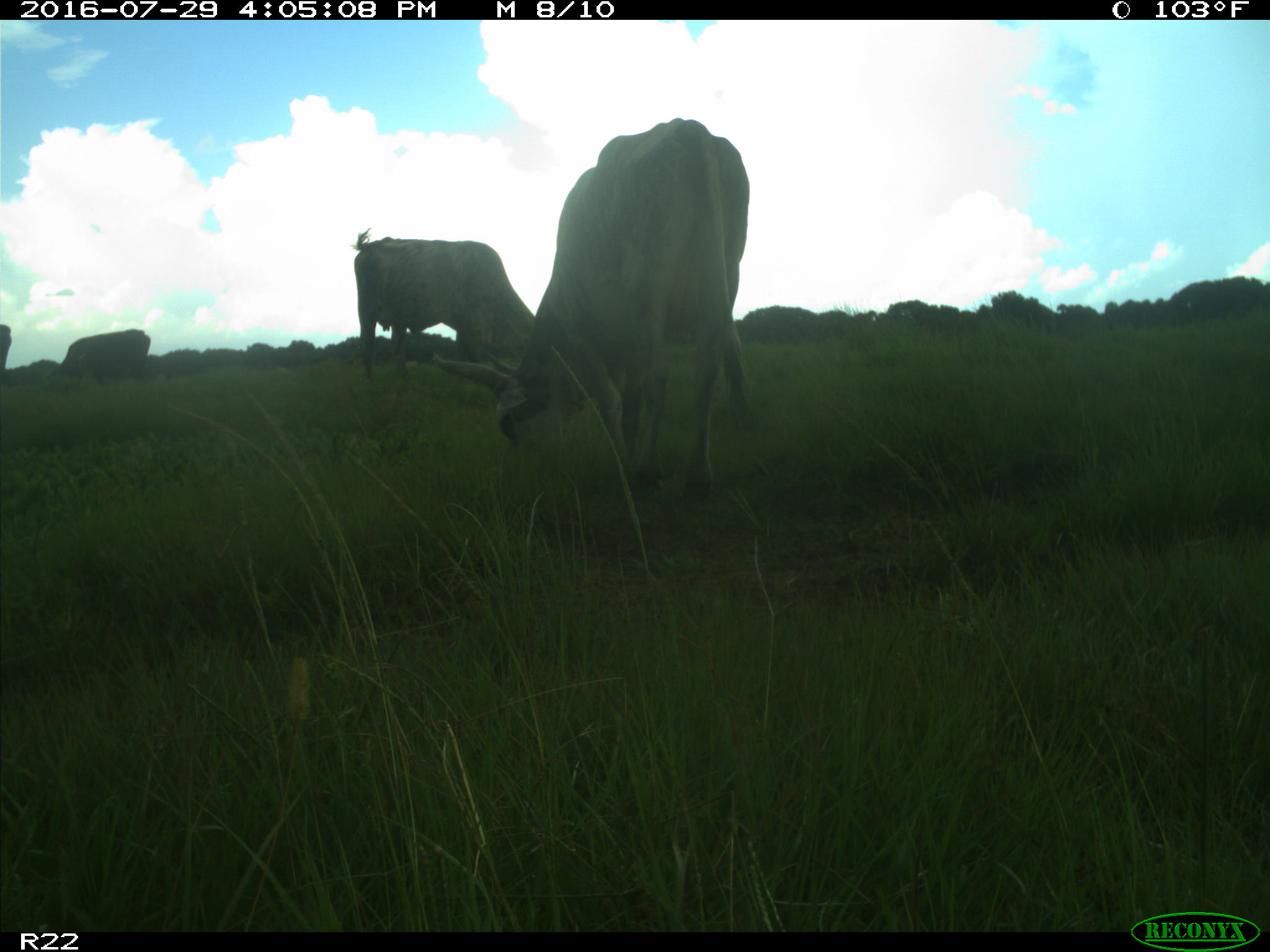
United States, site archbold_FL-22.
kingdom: Animalia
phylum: Chordata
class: Mammalia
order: Artiodactyla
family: Bovidae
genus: Bos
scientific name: Bos taurus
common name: domestic cow